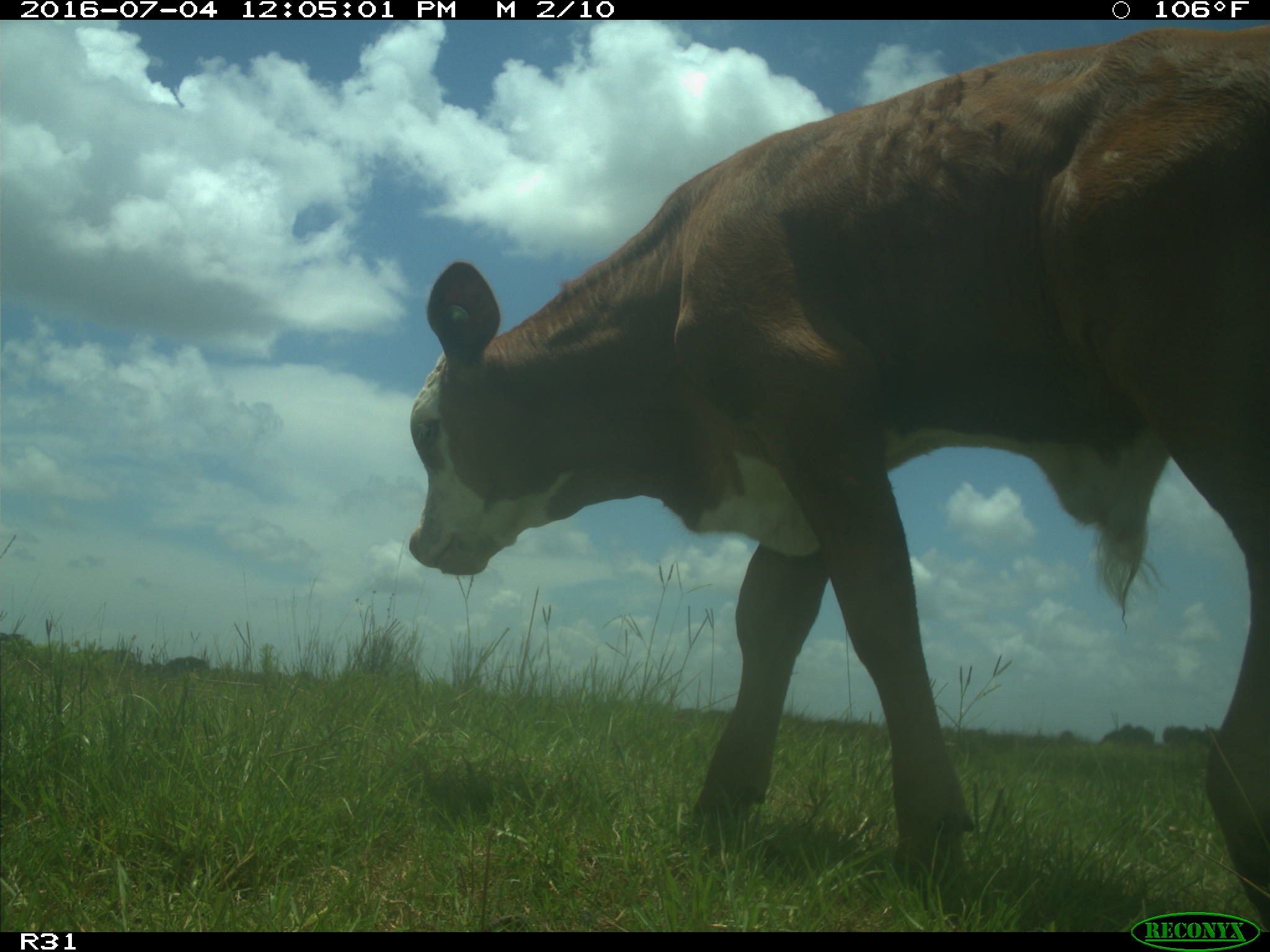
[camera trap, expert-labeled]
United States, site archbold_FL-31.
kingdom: Animalia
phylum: Chordata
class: Mammalia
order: Artiodactyla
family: Bovidae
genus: Bos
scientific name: Bos taurus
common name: domestic cow